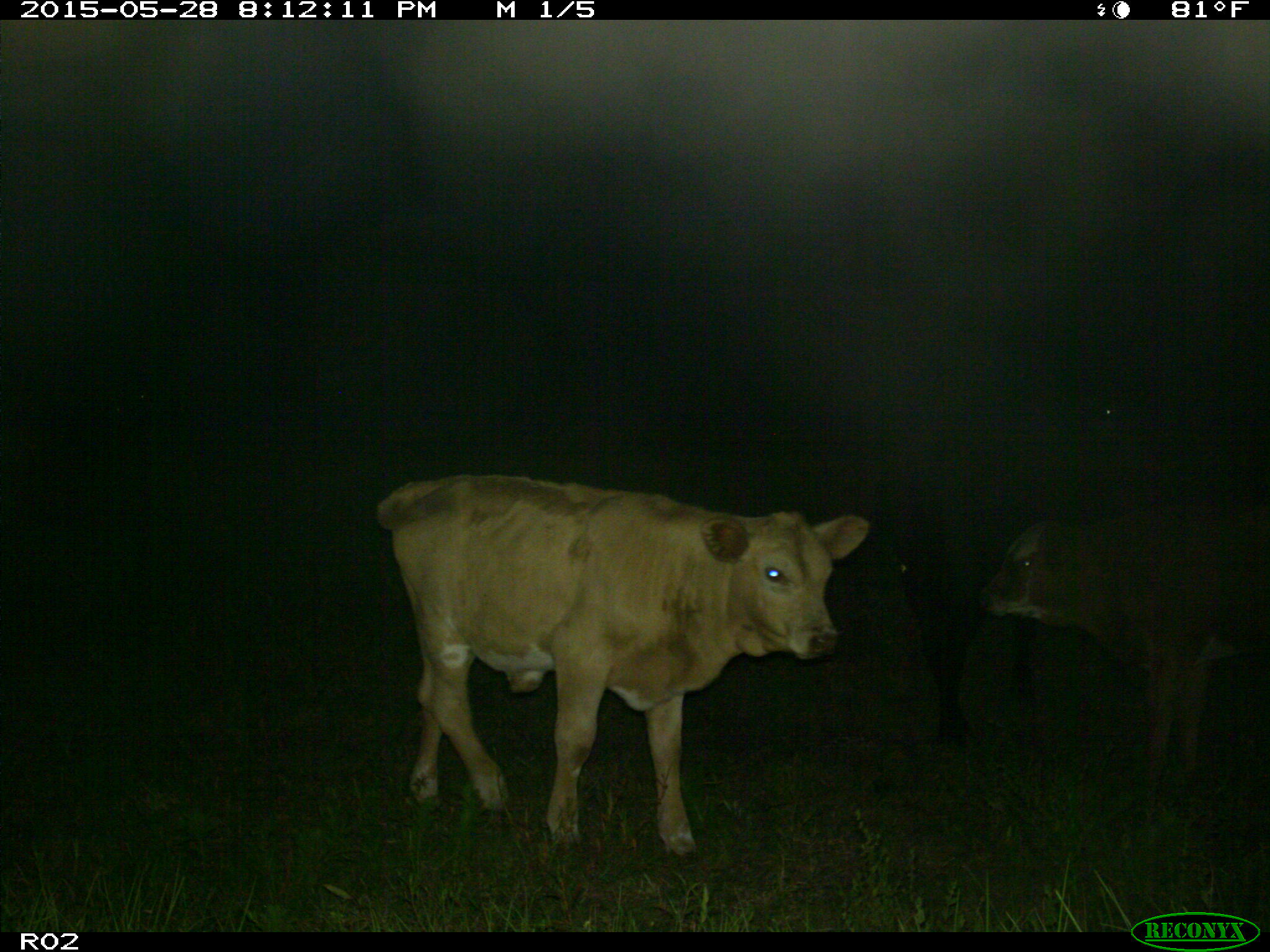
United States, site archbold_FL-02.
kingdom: Animalia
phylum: Chordata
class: Mammalia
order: Artiodactyla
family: Bovidae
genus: Bos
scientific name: Bos taurus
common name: domestic cow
Bos taurus (domestic cow).